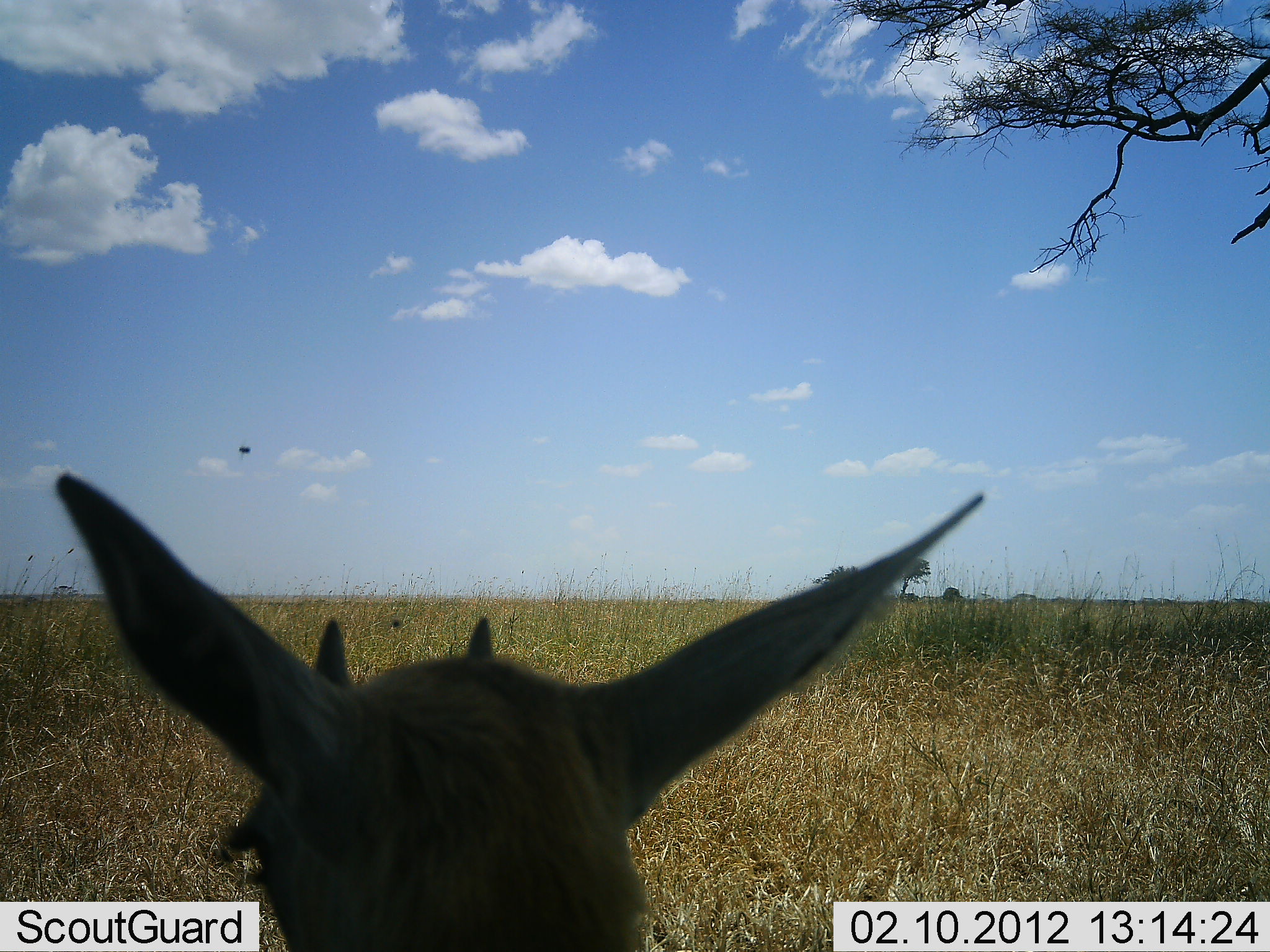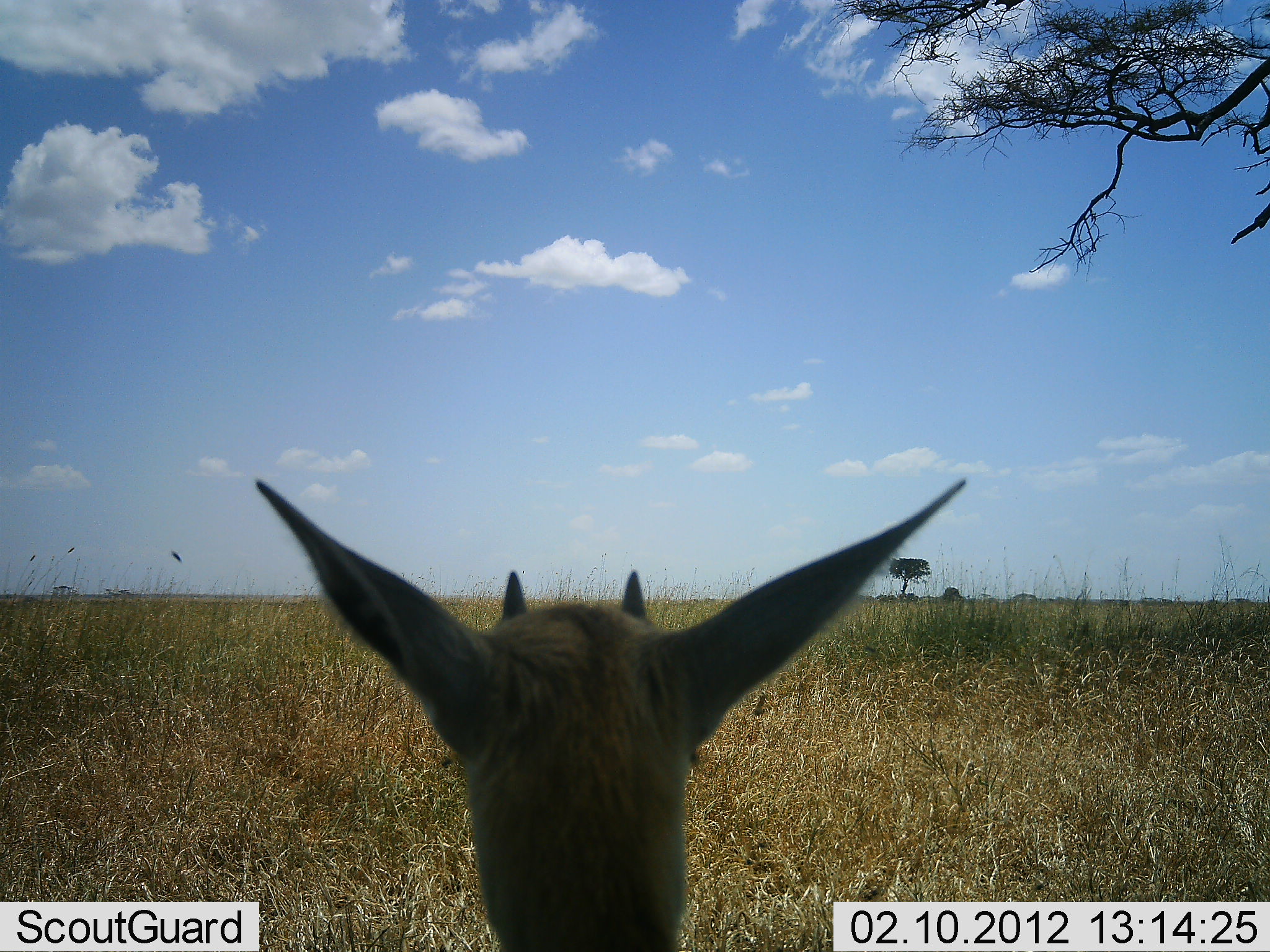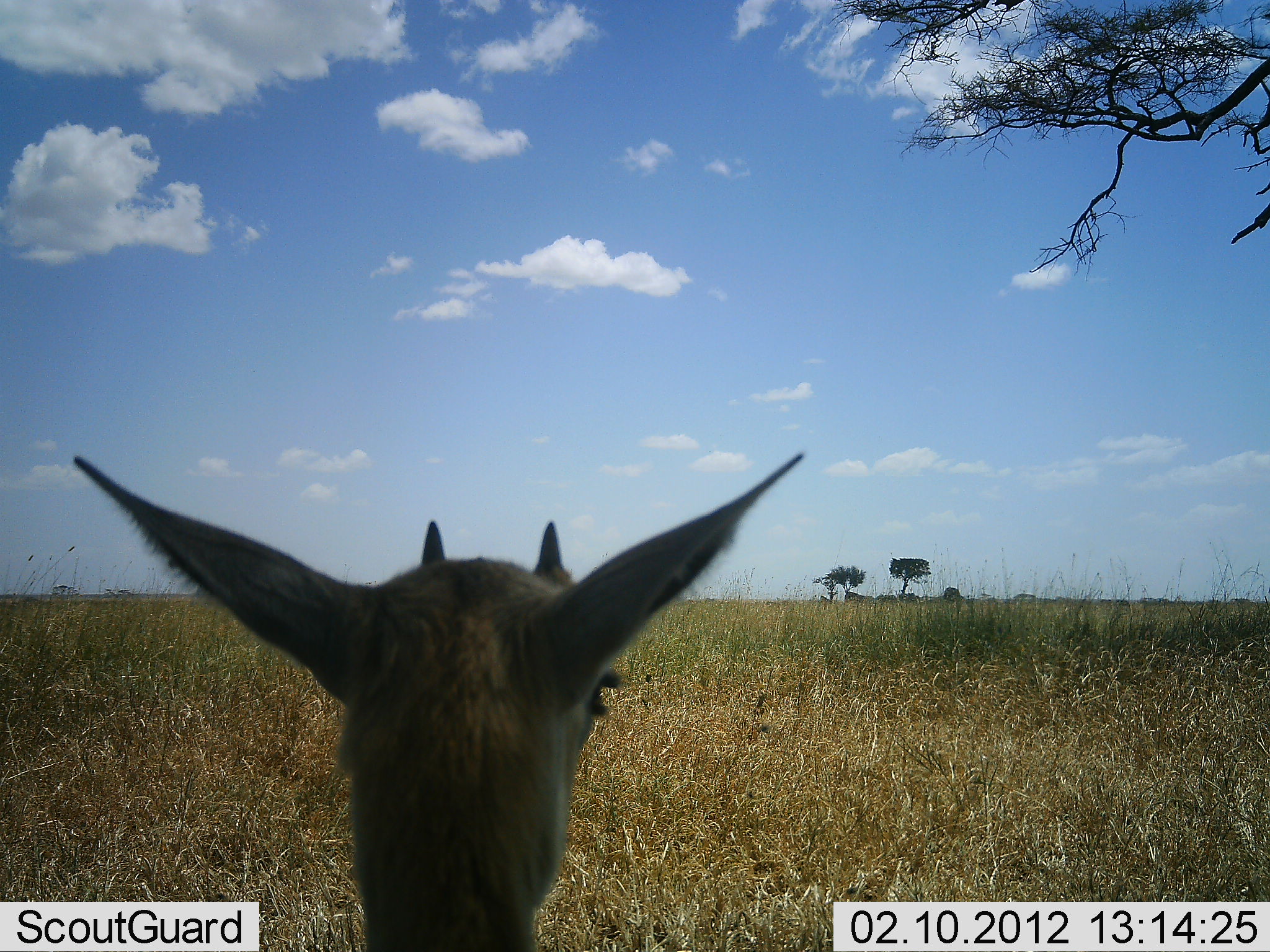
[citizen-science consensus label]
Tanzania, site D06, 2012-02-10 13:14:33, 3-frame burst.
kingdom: Animalia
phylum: Chordata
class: Mammalia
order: Artiodactyla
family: Bovidae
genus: Madoqua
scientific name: Madoqua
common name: dikdik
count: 1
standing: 89%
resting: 11%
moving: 0%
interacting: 0%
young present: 0%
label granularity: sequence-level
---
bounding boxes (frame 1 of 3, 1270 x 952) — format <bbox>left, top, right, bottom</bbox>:
animal: <bbox>54, 470, 987, 952</bbox>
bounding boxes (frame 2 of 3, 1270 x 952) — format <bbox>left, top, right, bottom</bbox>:
animal: <bbox>252, 474, 972, 952</bbox>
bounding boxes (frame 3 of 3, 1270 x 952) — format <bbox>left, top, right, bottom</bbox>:
animal: <bbox>70, 451, 811, 950</bbox>